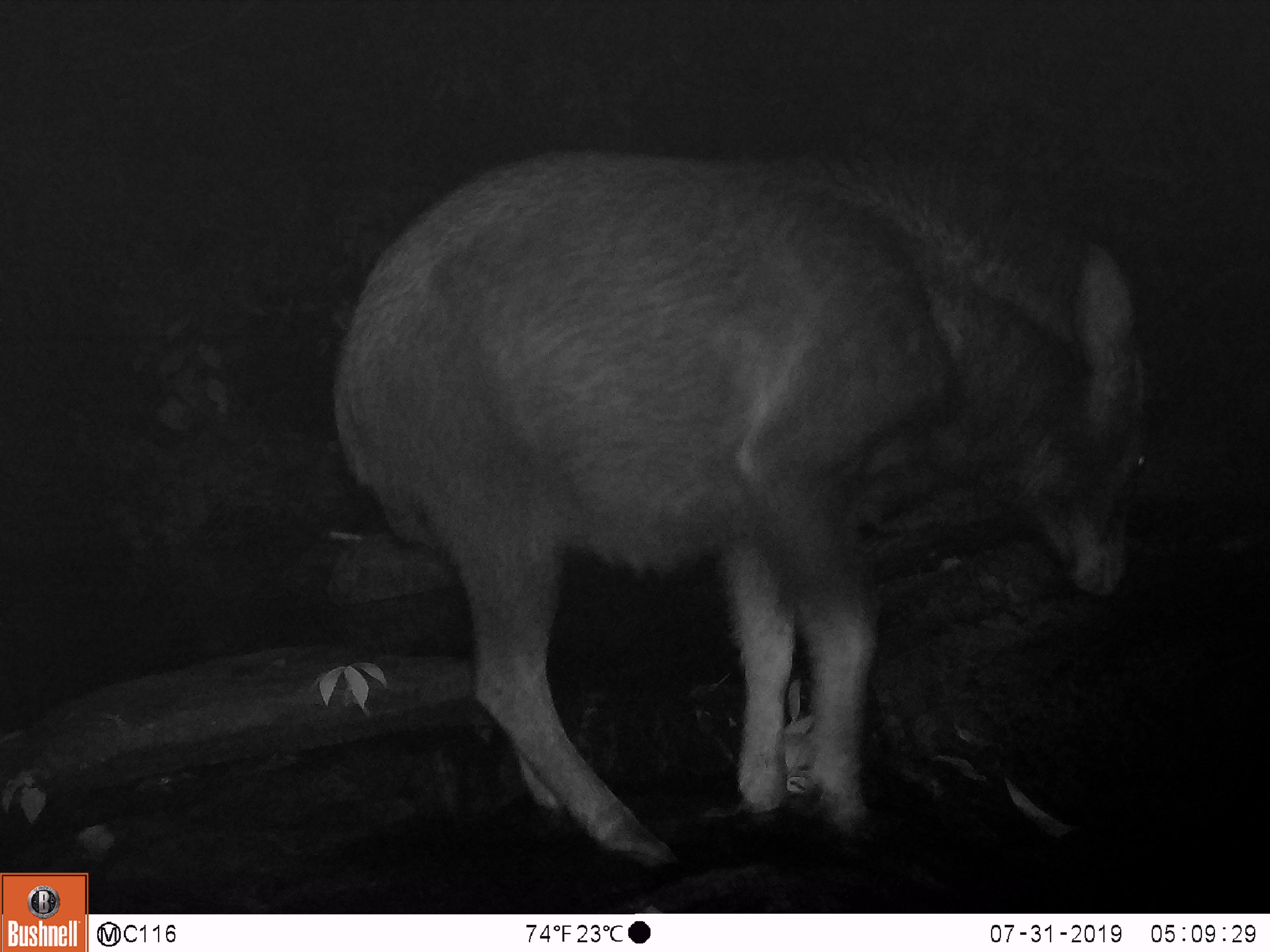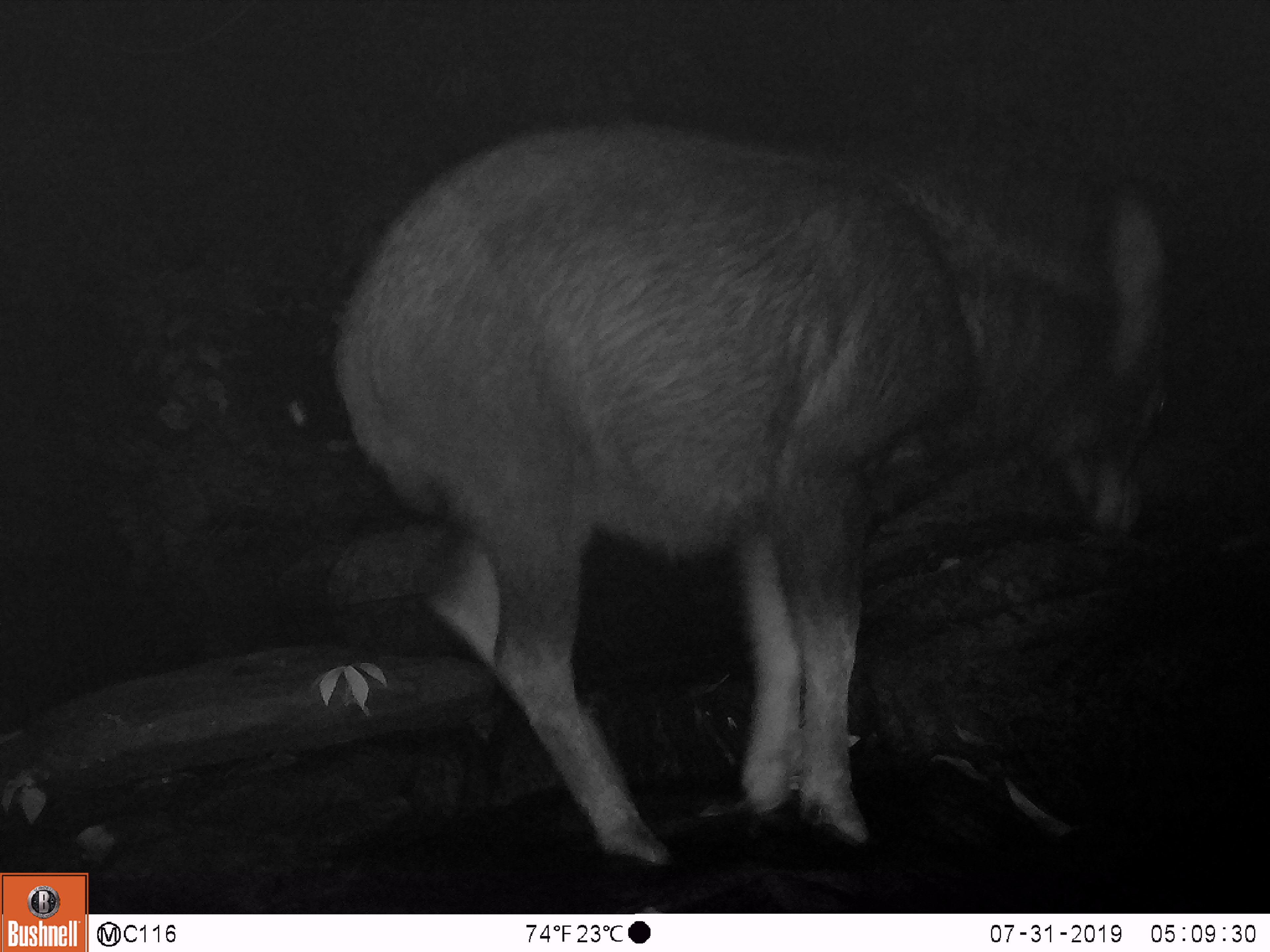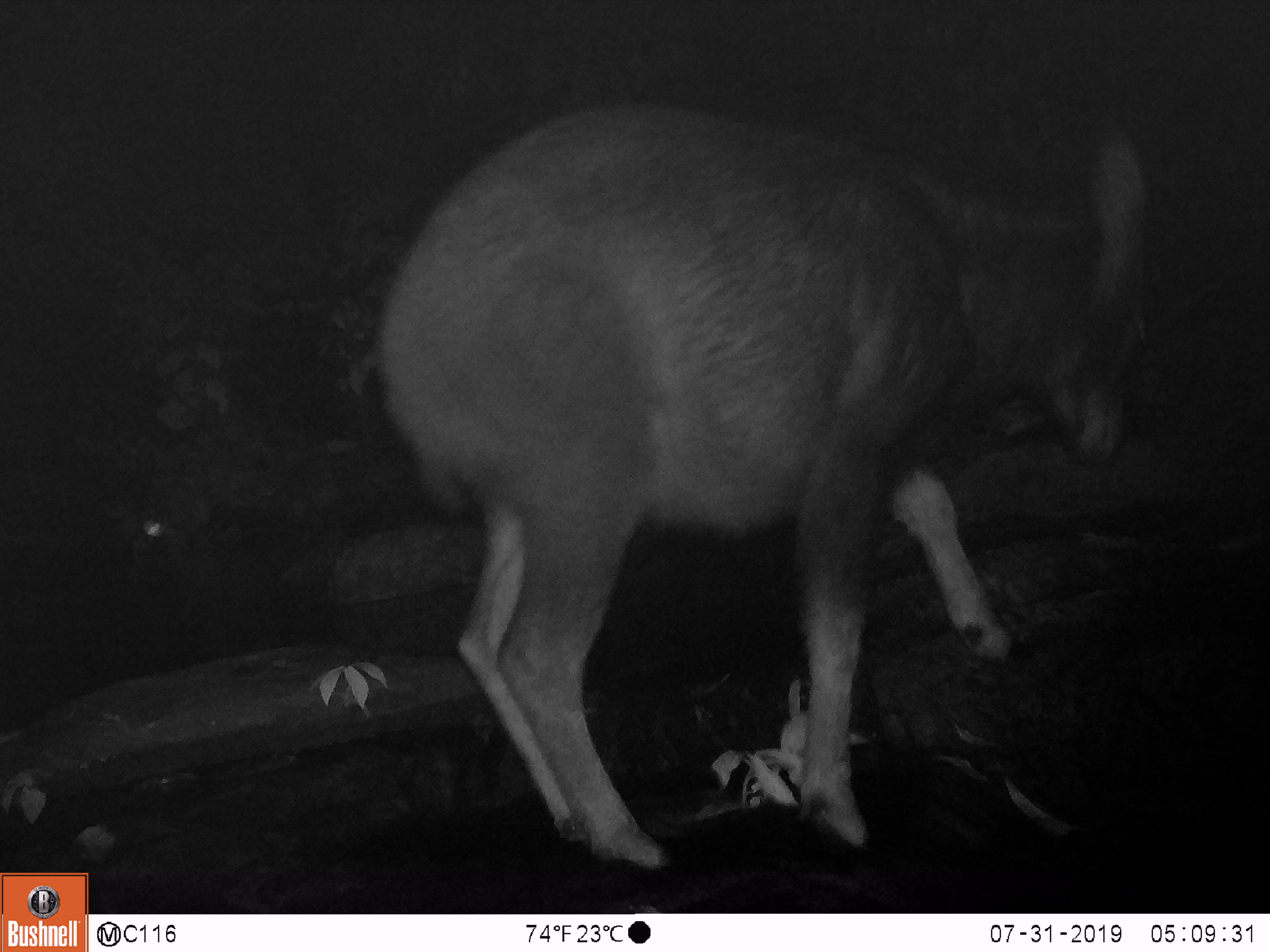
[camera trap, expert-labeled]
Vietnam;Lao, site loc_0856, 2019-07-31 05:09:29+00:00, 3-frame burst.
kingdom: Animalia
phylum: Chordata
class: Mammalia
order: Artiodactyla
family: Bovidae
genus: Capricornis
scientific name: Capricornis sumatraensis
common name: chinese serow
Chinese serow (Capricornis sumatraensis). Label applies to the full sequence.